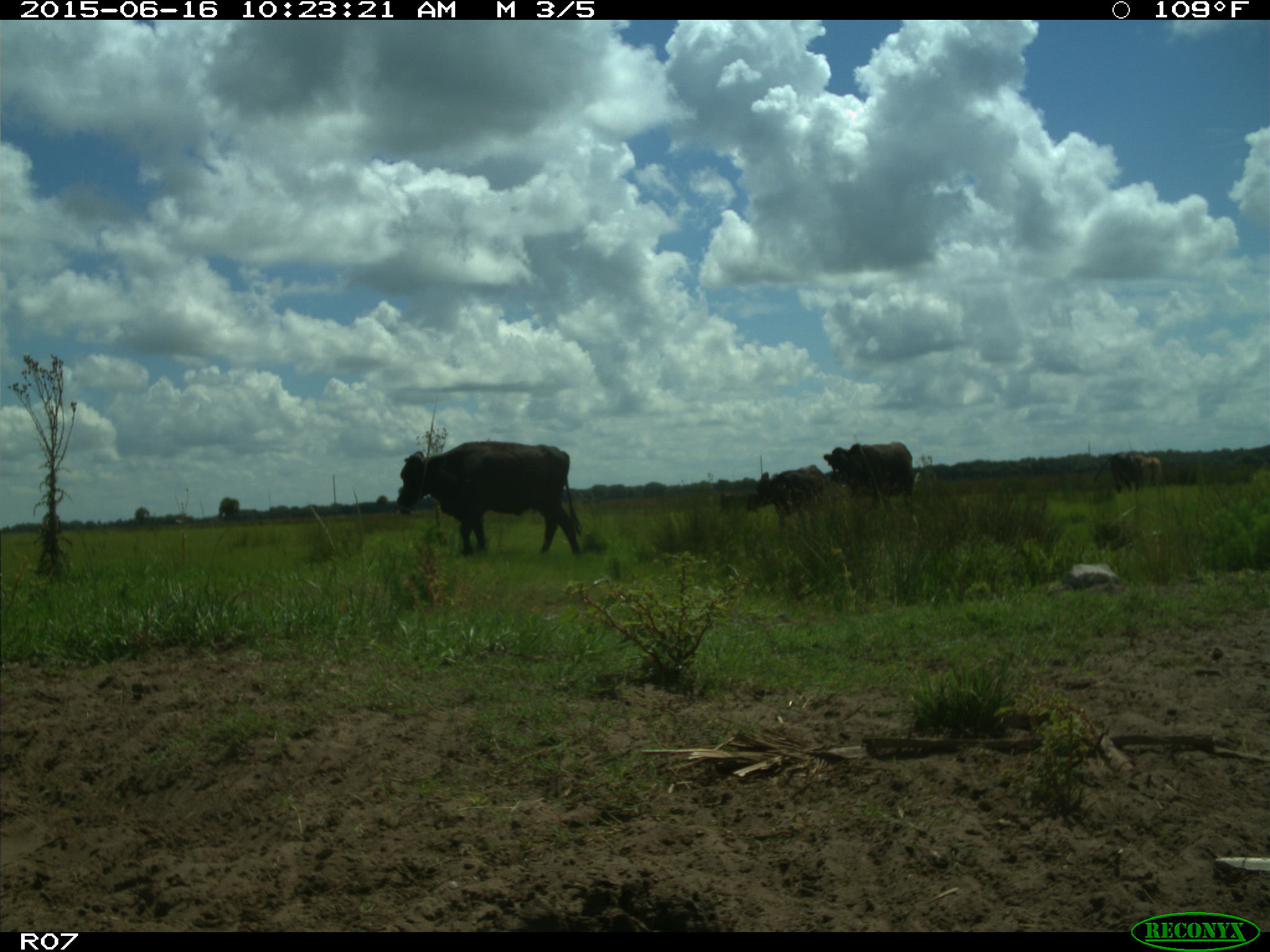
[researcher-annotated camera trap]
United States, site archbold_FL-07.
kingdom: Animalia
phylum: Chordata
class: Mammalia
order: Artiodactyla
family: Bovidae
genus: Bos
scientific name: Bos taurus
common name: domestic cow